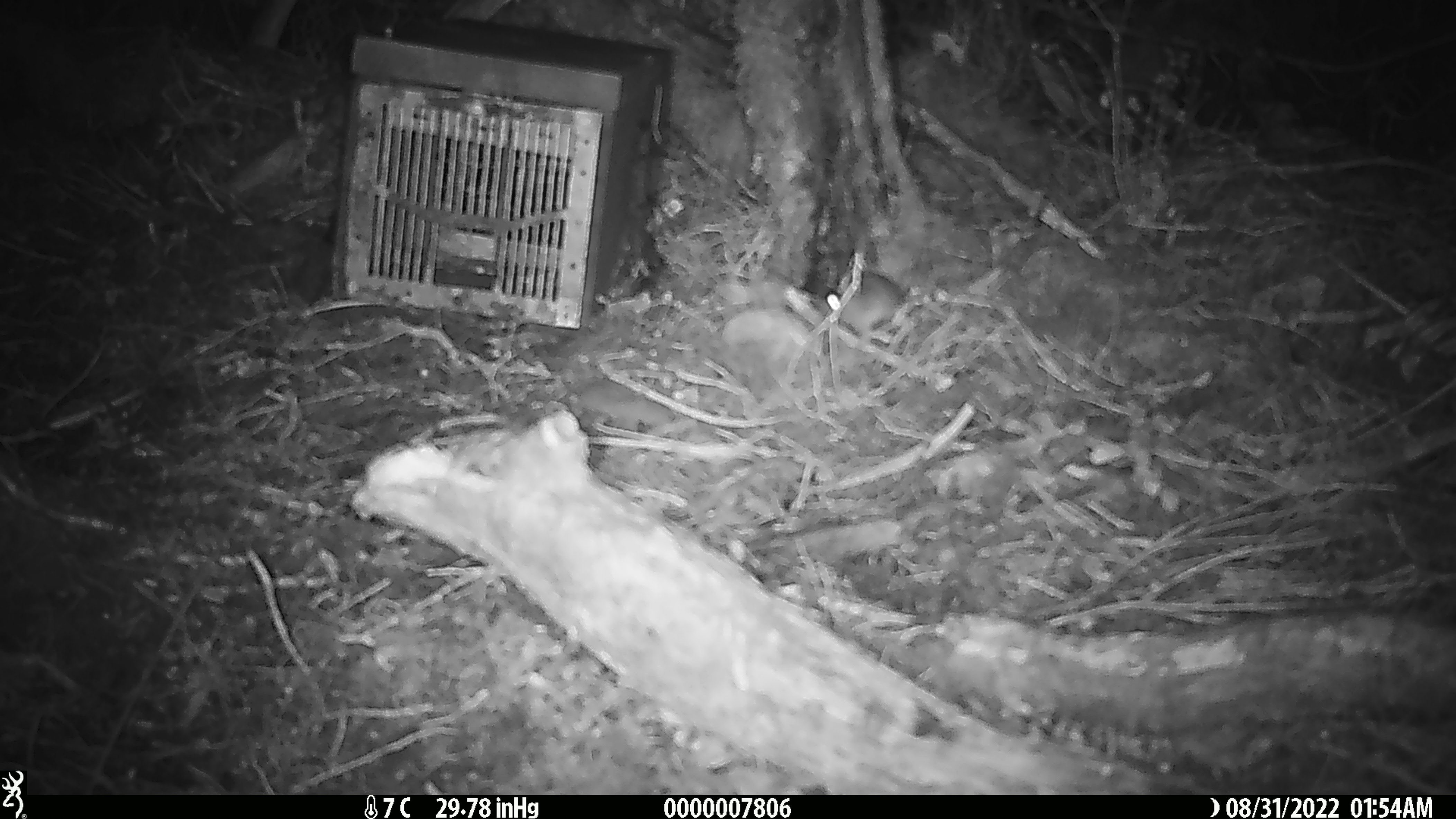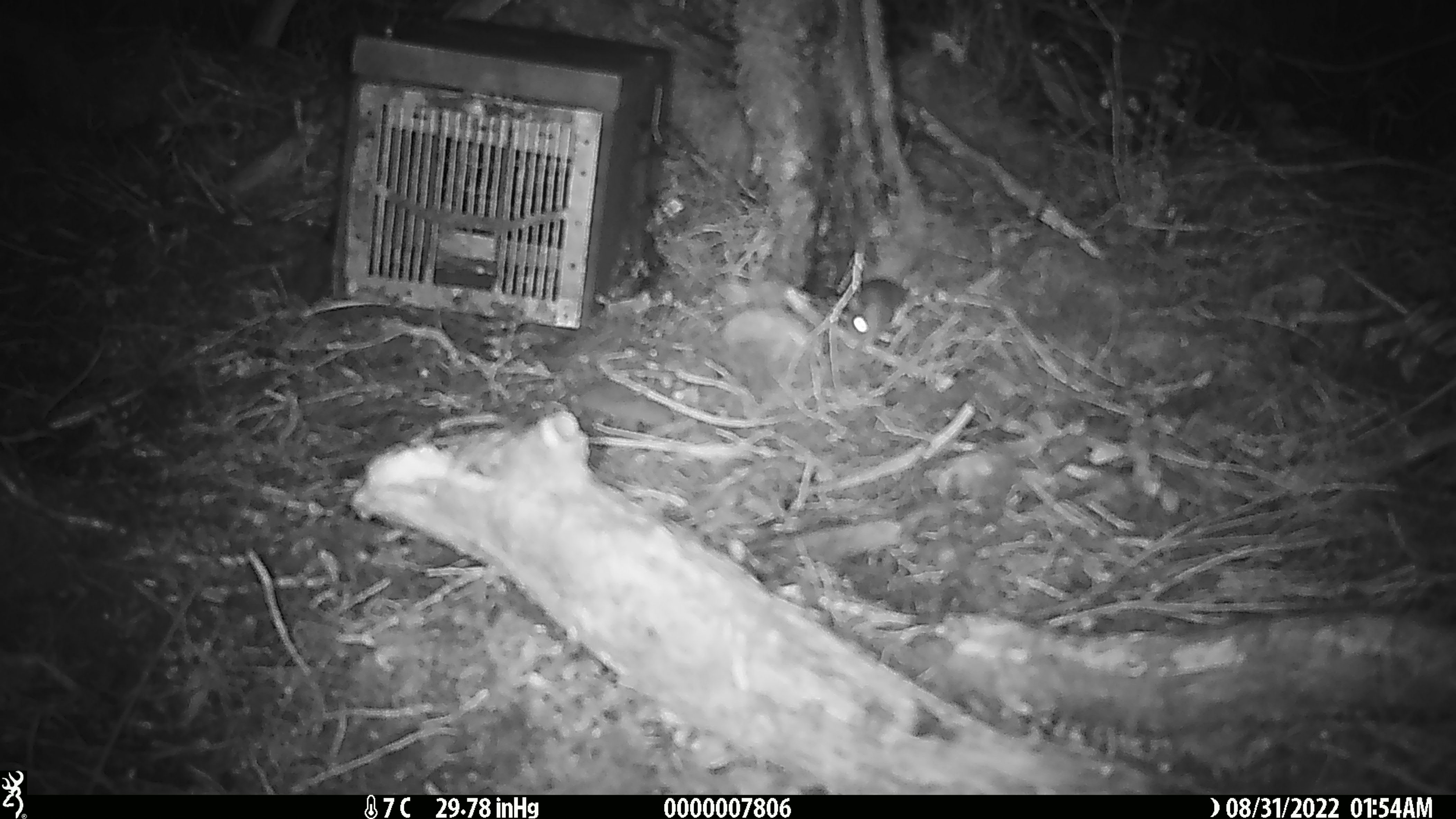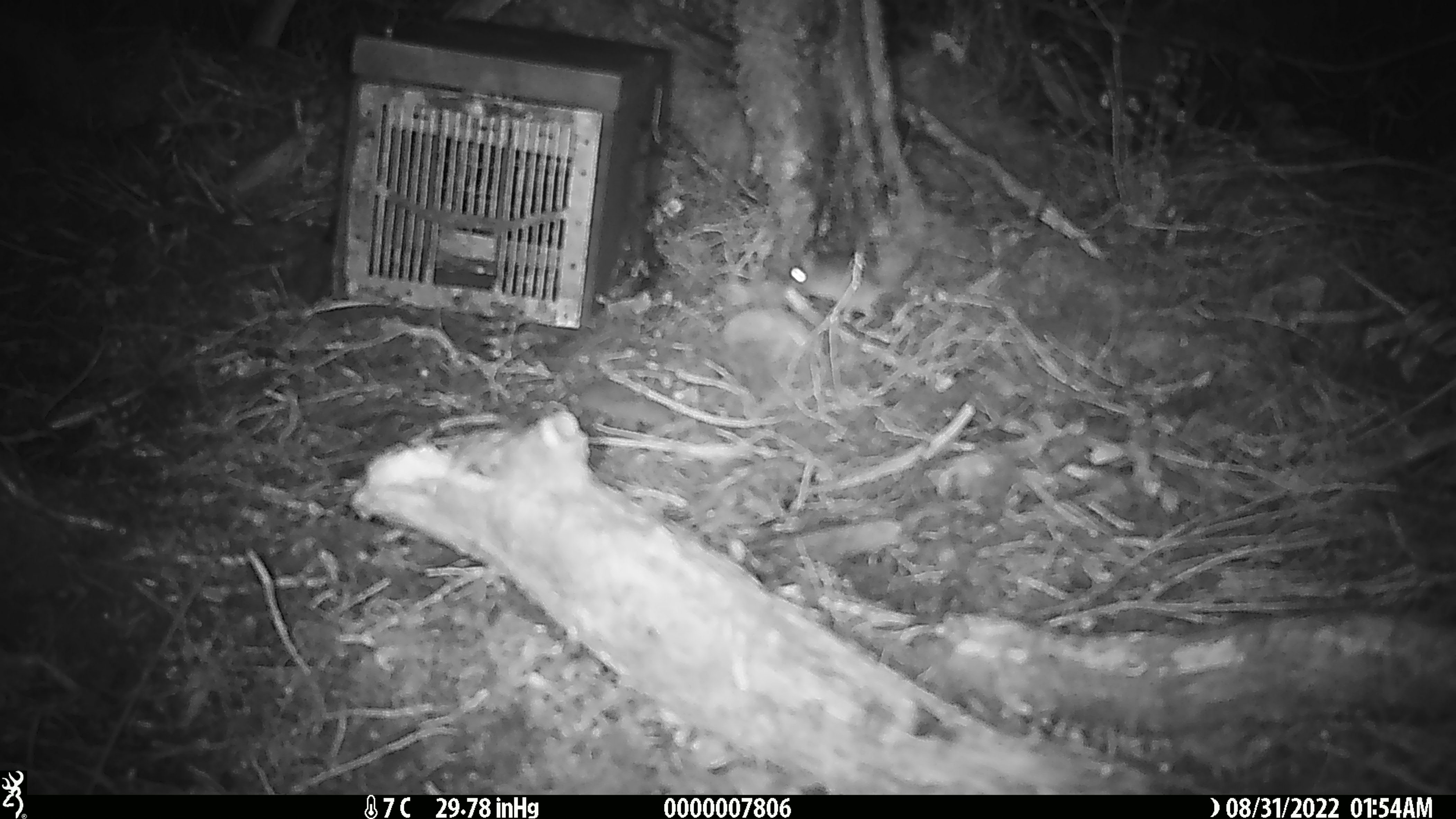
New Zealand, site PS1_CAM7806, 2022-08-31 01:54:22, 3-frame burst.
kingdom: Animalia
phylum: Chordata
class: Mammalia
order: Rodentia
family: Muridae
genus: Mus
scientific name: Mus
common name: mouse